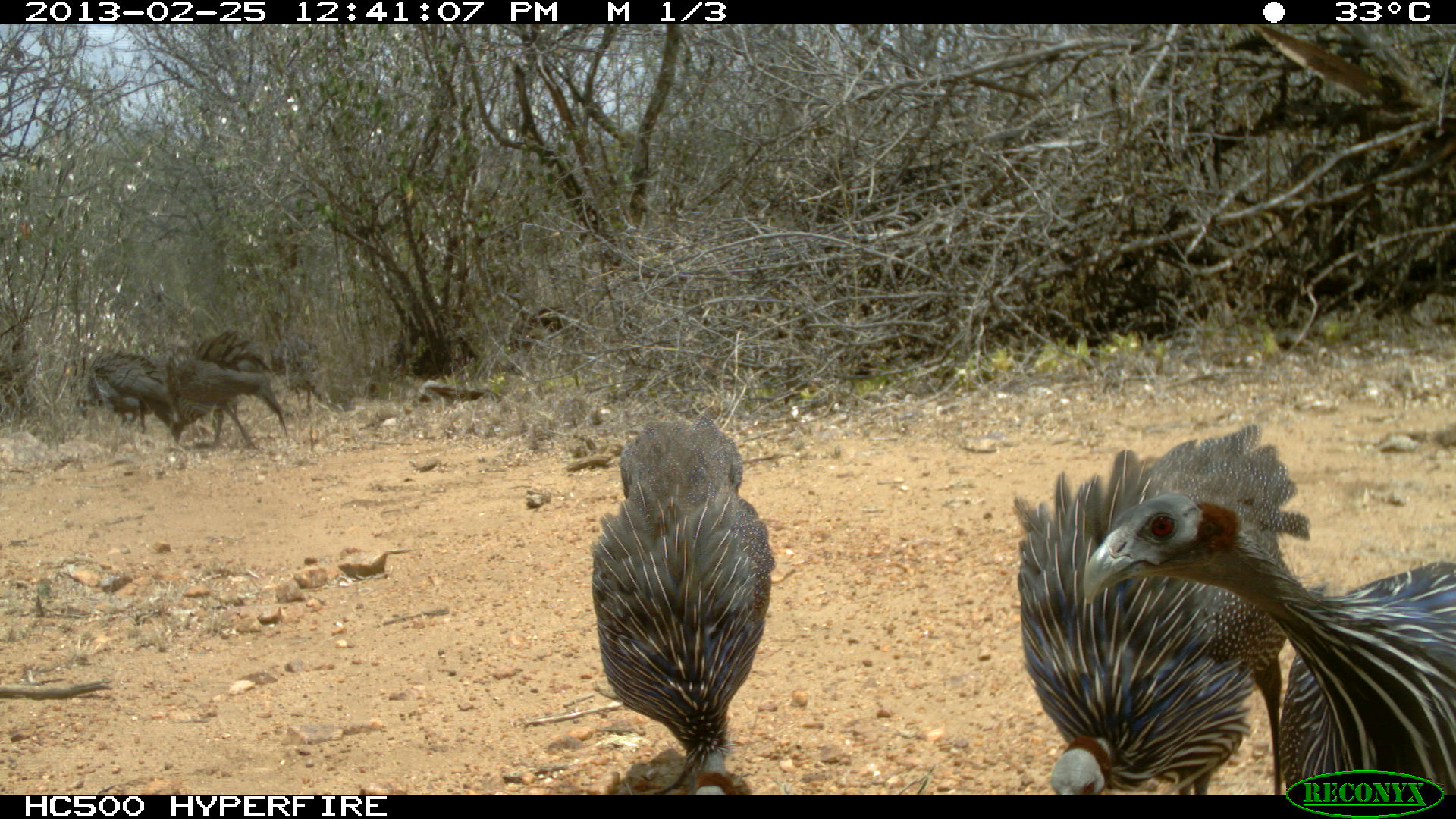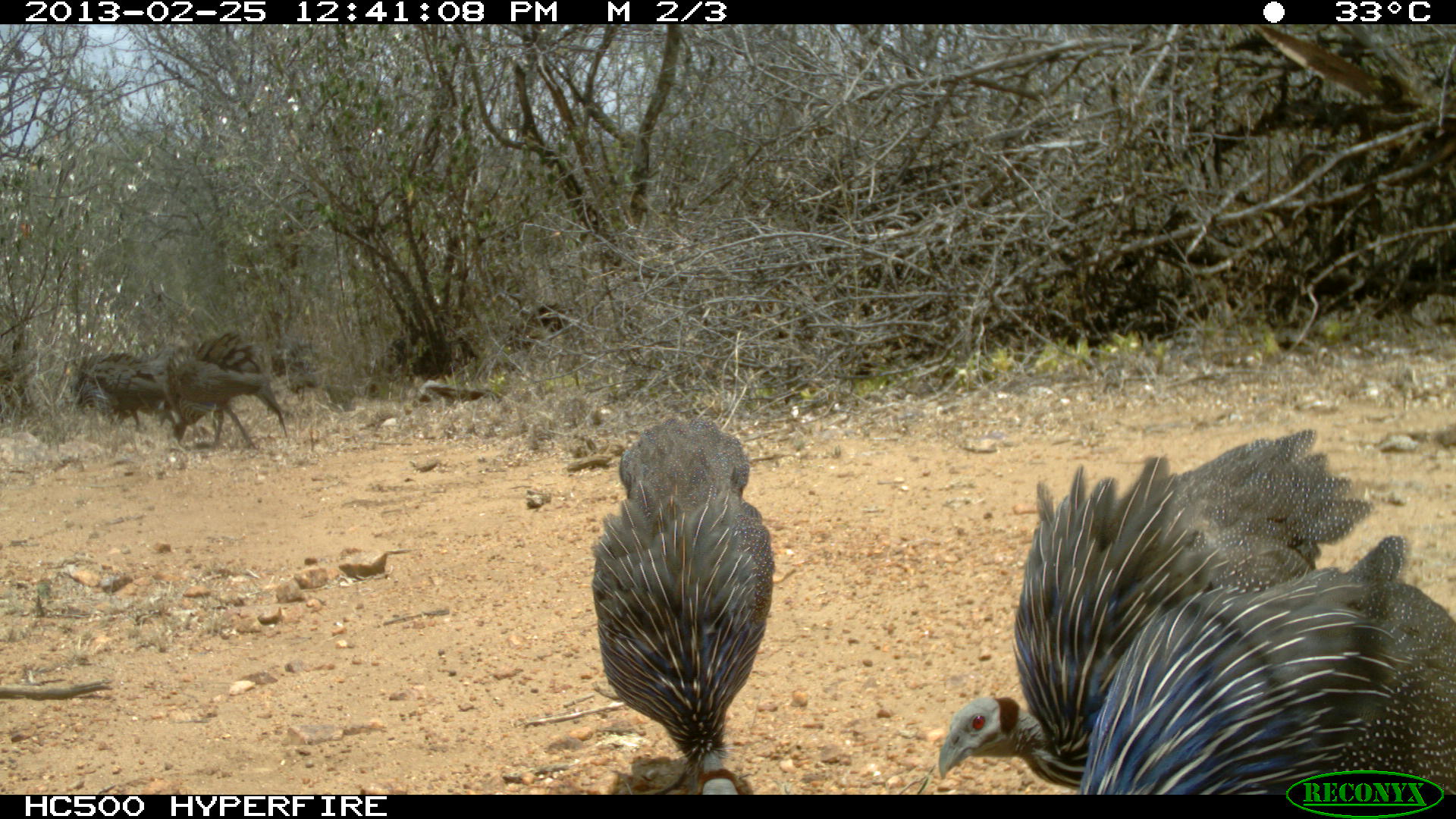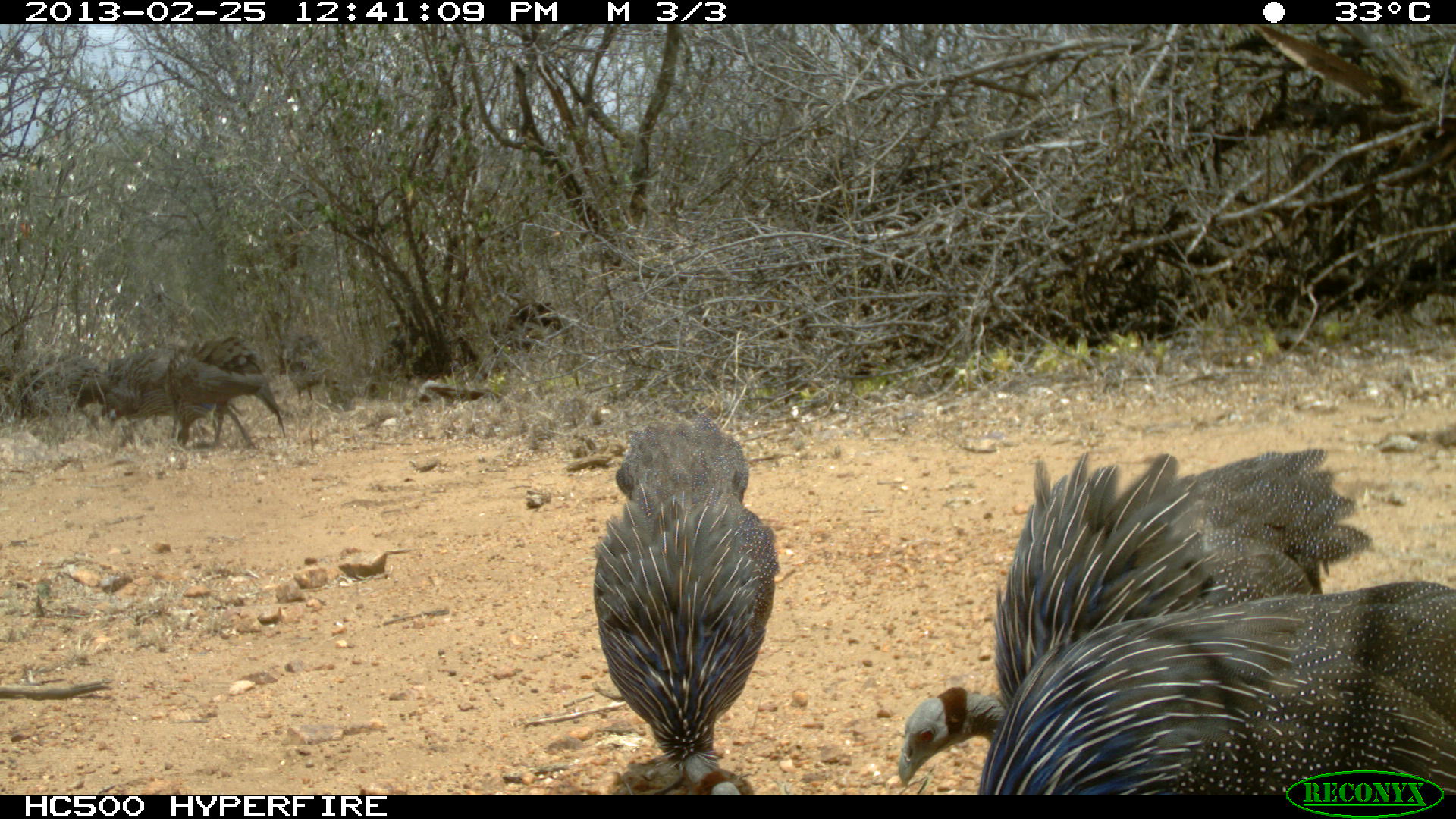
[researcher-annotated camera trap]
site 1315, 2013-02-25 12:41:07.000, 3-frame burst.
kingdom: Animalia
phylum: Chordata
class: Aves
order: Galliformes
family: Numididae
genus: Acryllium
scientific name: Acryllium vulturinum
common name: vulturine guineafowl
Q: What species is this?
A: Acryllium vulturinum (vulturine guineafowl).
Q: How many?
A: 8.